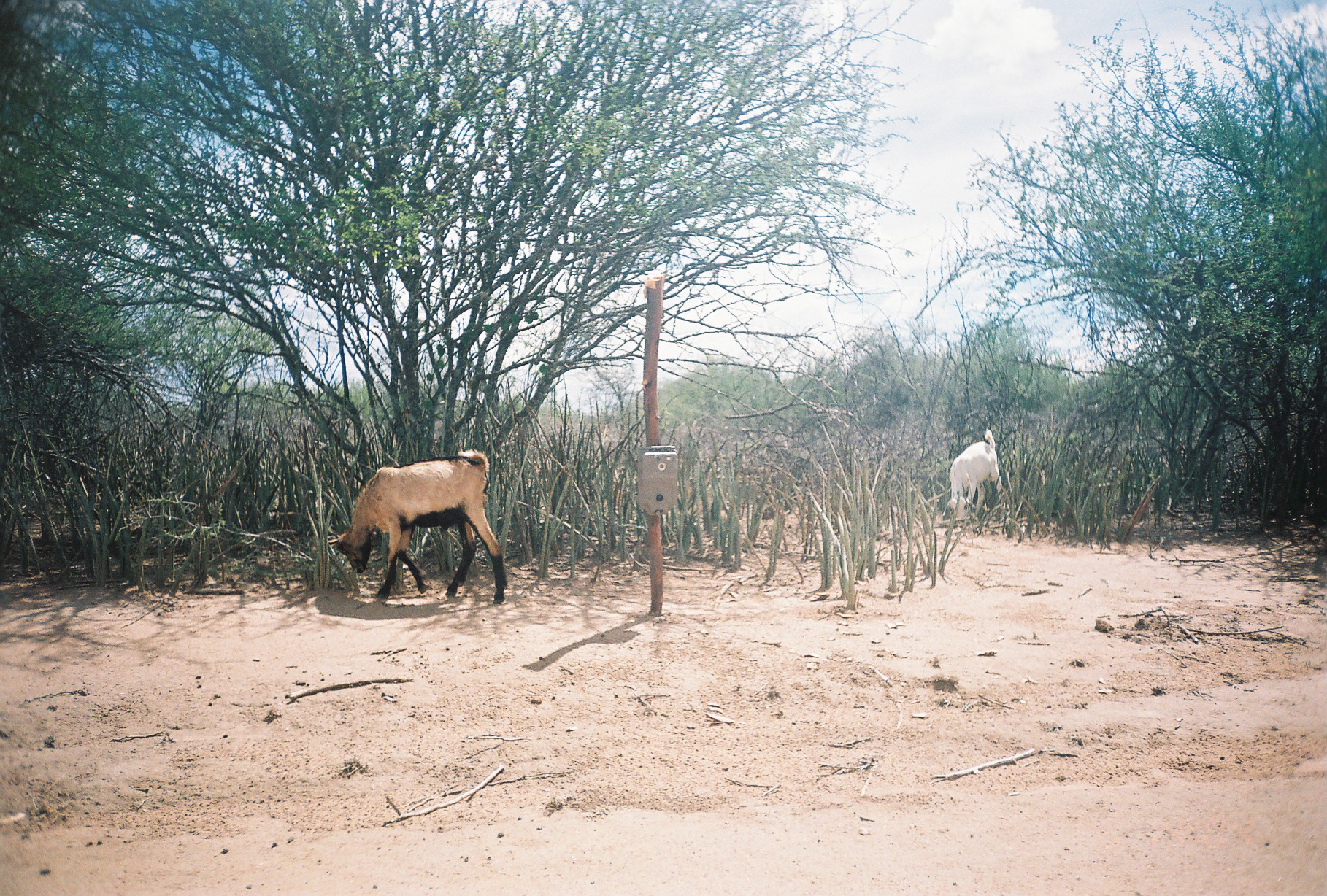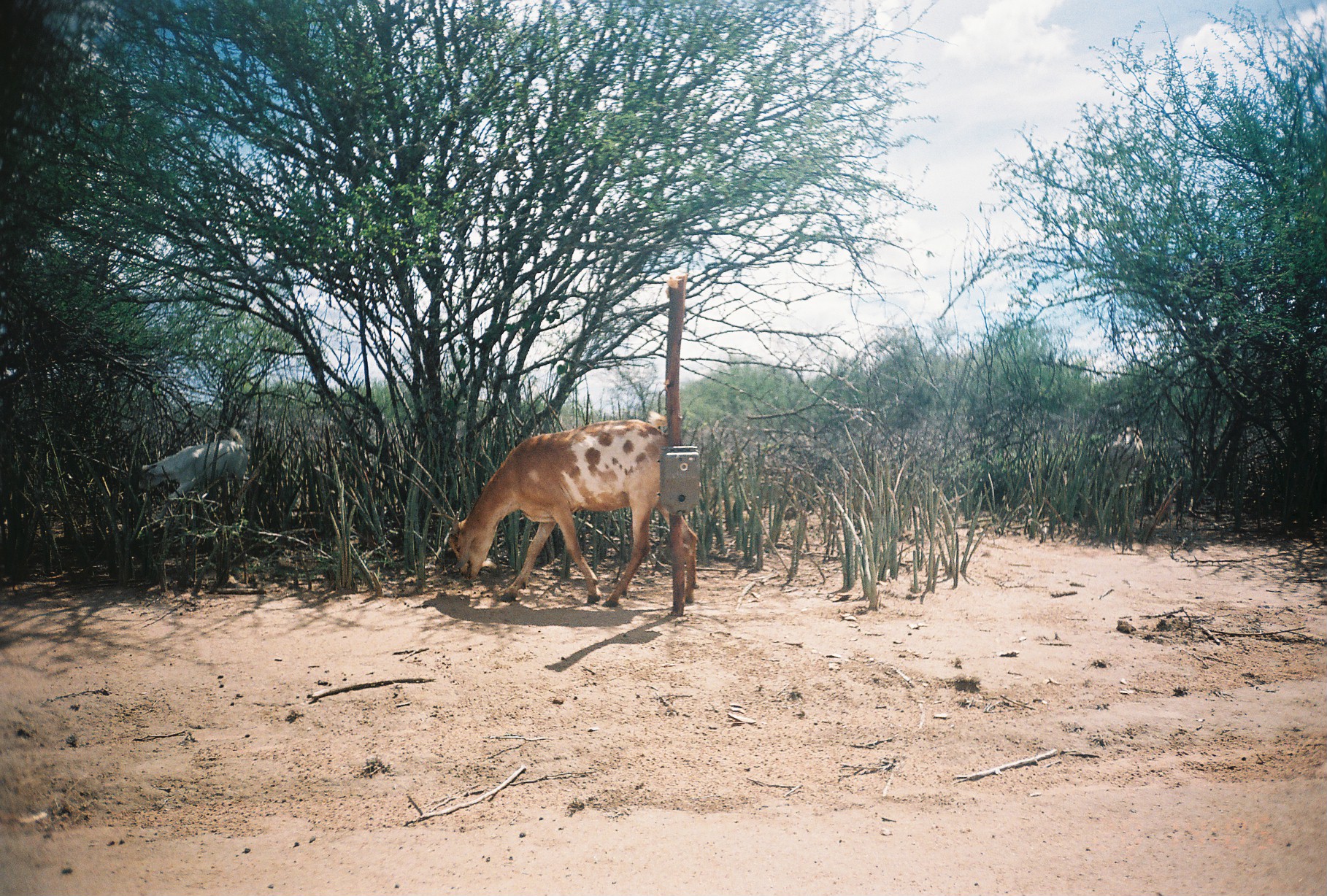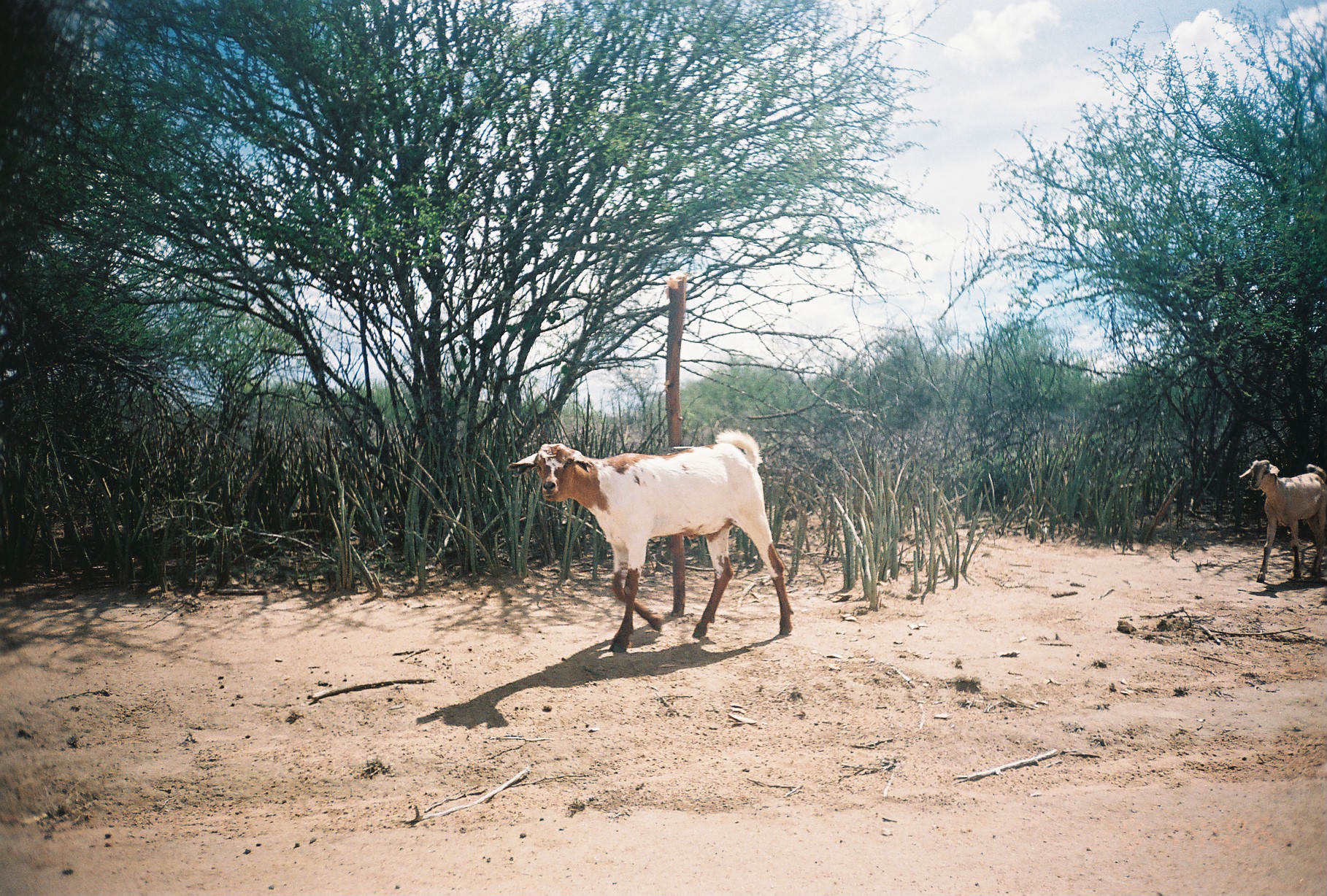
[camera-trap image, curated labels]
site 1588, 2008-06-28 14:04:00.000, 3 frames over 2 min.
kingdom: Animalia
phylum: Chordata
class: Mammalia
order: Artiodactyla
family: Bovidae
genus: Capra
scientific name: Capra aegagrus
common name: wild goat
Capra aegagrus (wild goat), count 3.